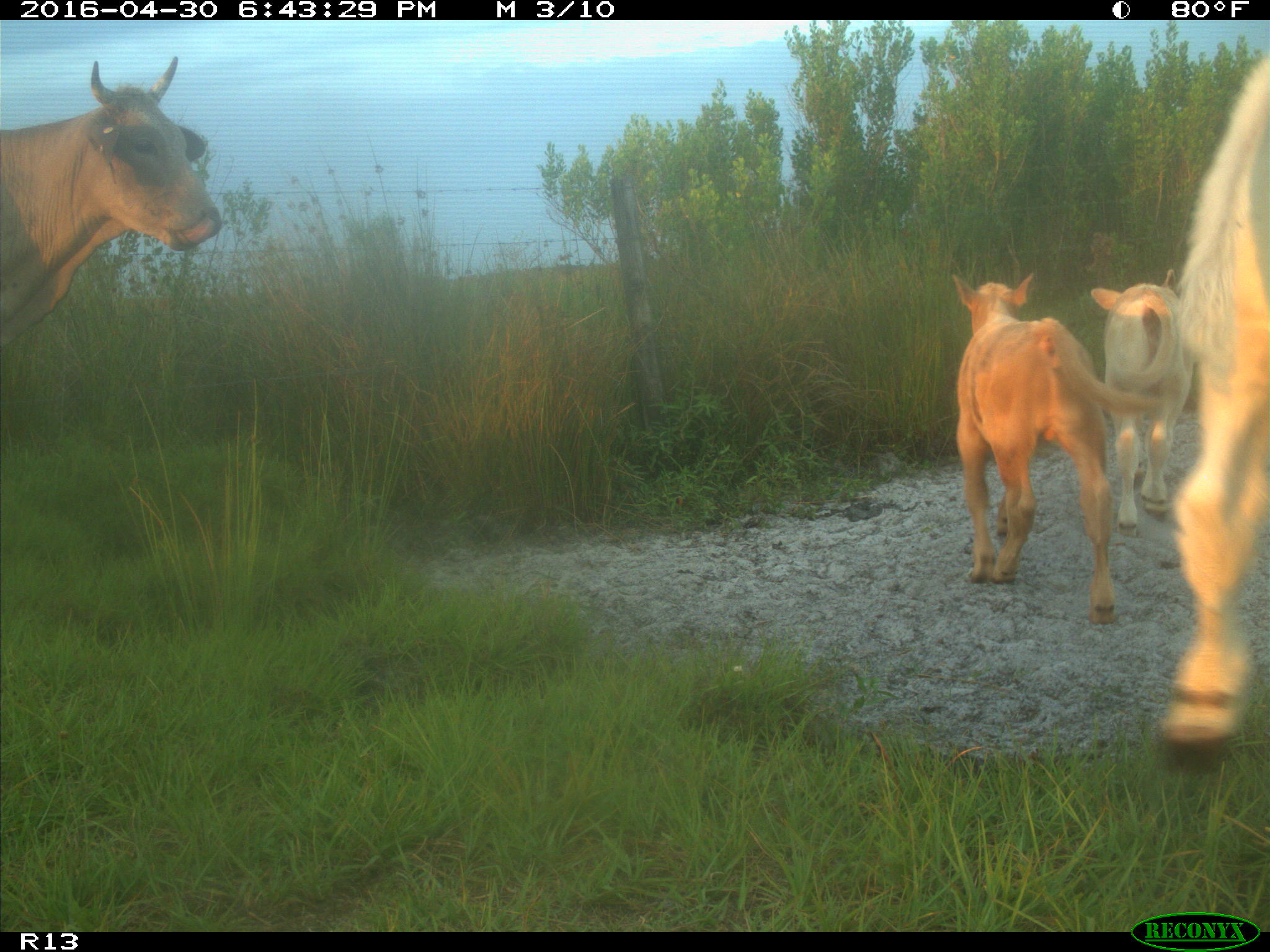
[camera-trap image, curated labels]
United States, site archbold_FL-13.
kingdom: Animalia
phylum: Chordata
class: Mammalia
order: Artiodactyla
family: Bovidae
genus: Bos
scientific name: Bos taurus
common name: domestic cow